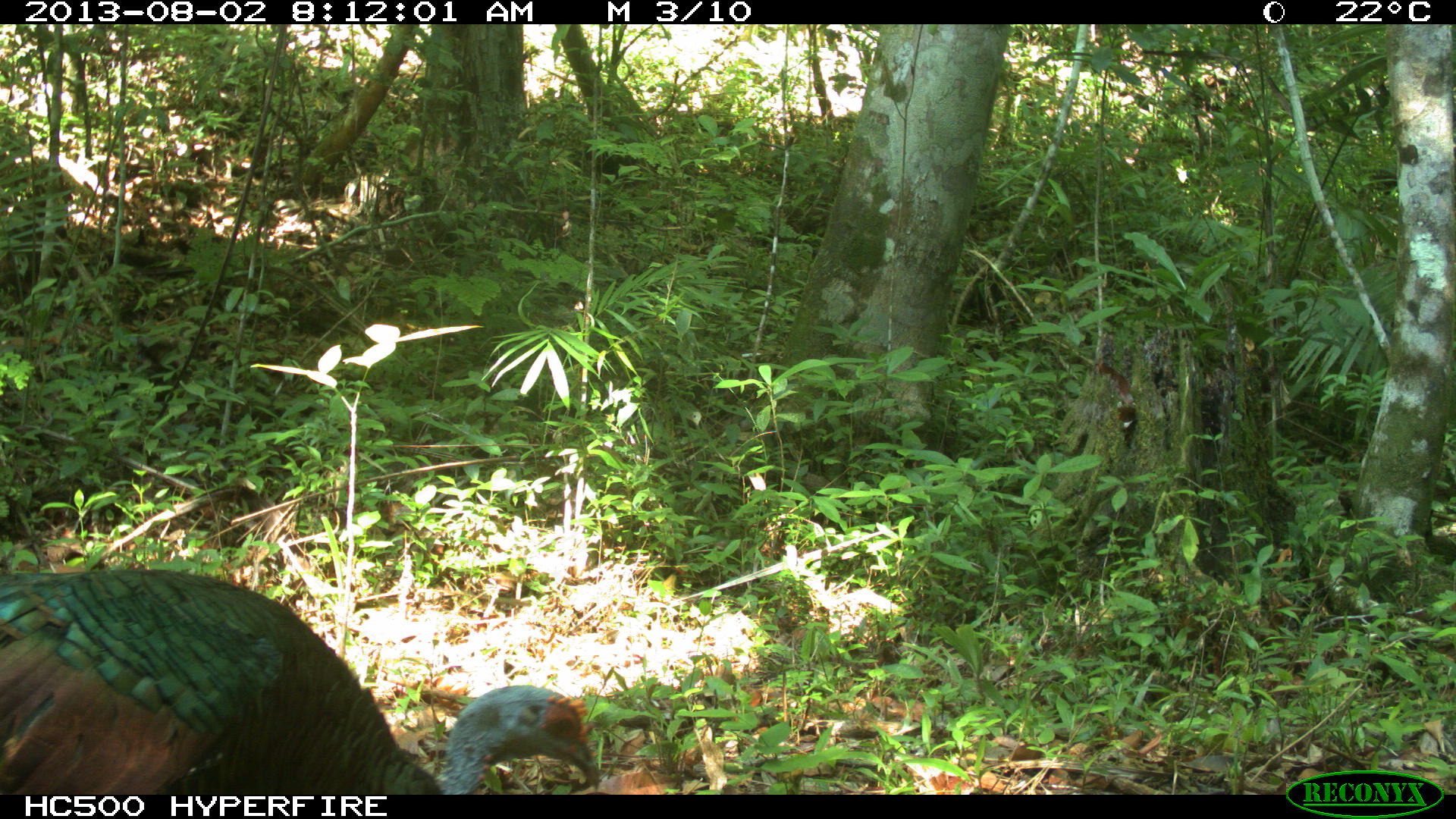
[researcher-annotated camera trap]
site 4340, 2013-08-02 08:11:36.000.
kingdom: Animalia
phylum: Chordata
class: Aves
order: Galliformes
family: Phasianidae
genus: Meleagris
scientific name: Meleagris ocellata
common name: ocellated turkey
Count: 1.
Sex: male.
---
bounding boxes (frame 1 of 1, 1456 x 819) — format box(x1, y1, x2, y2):
meleagris ocellata: box(0, 563, 600, 795)